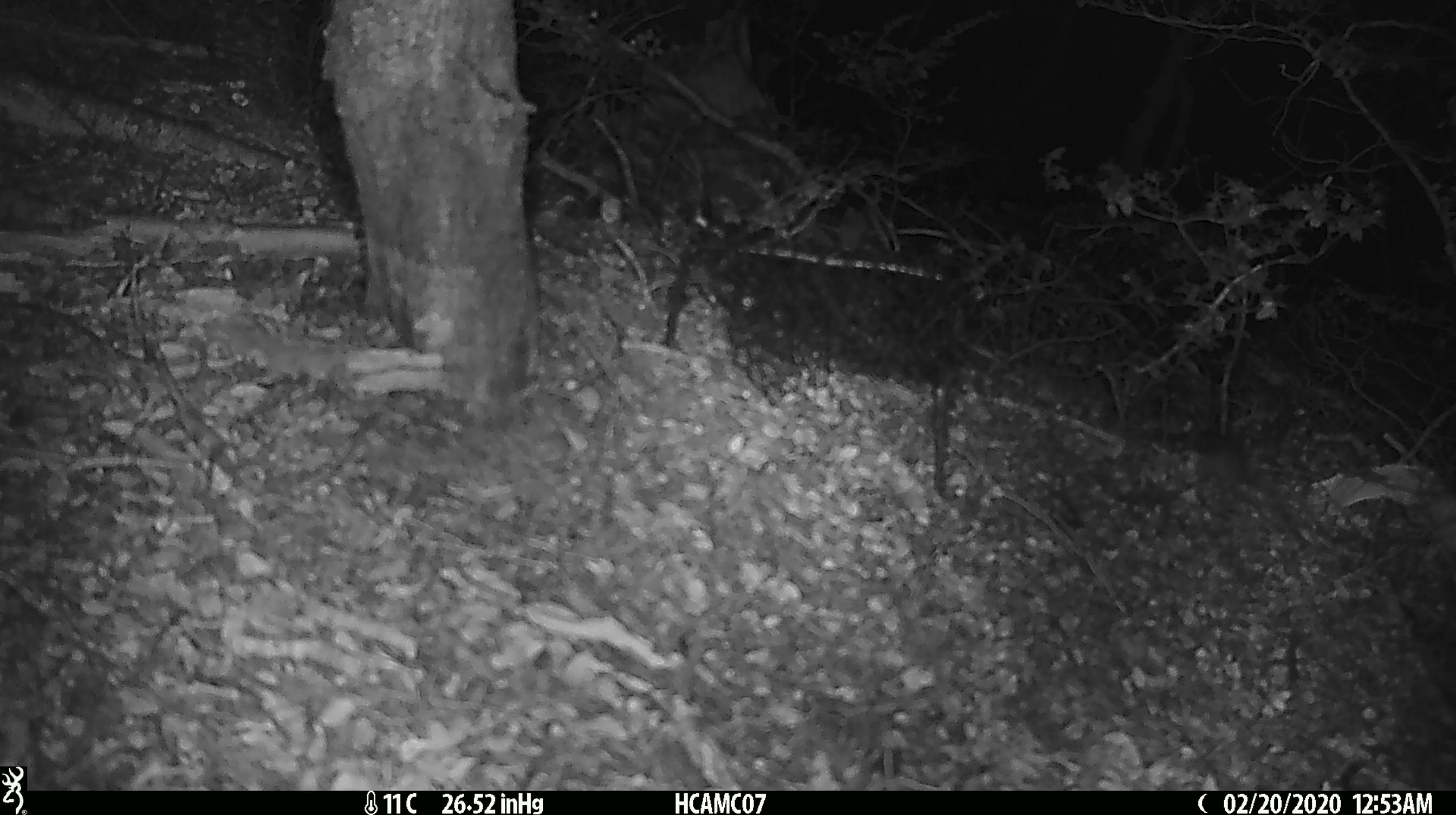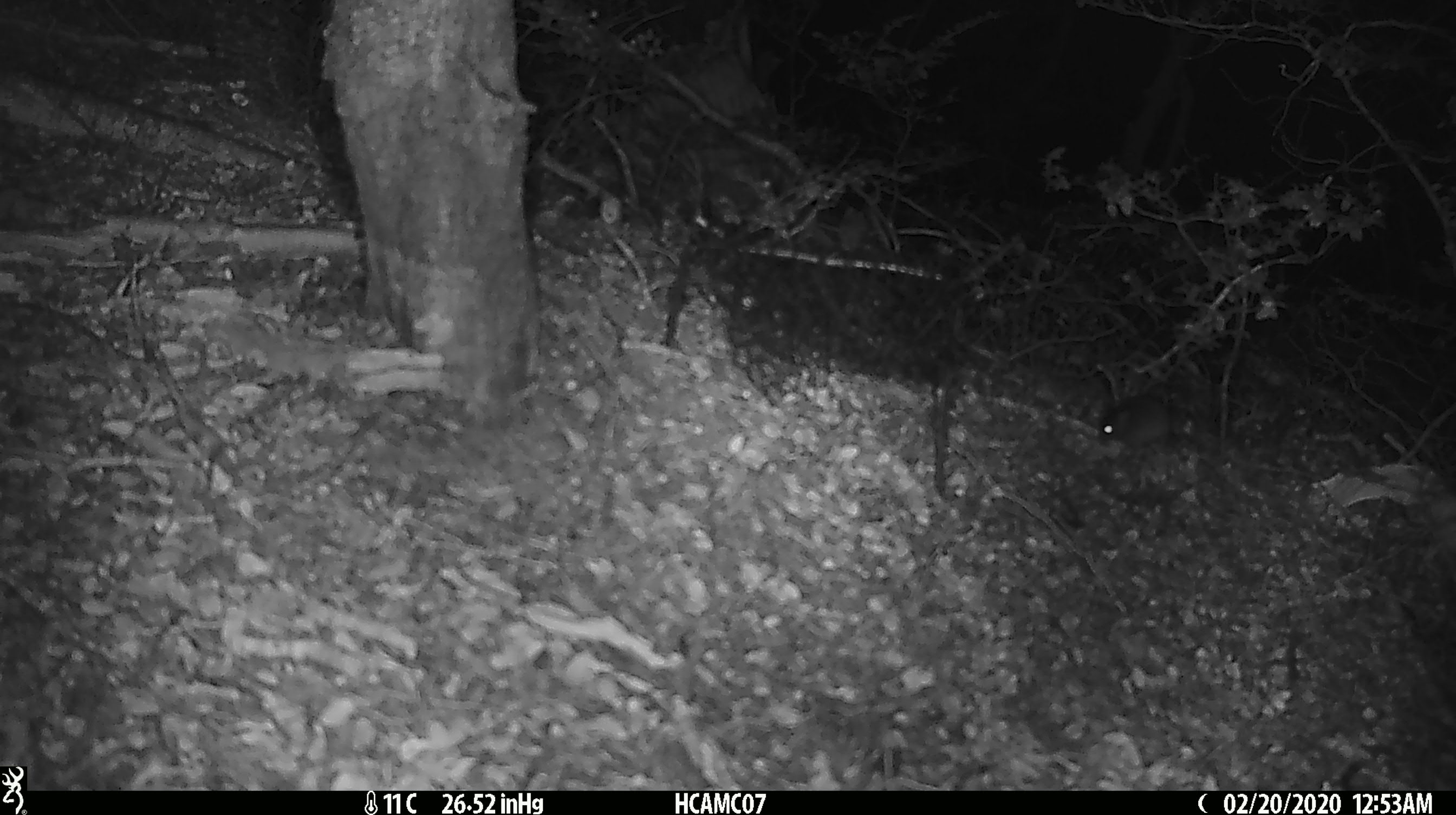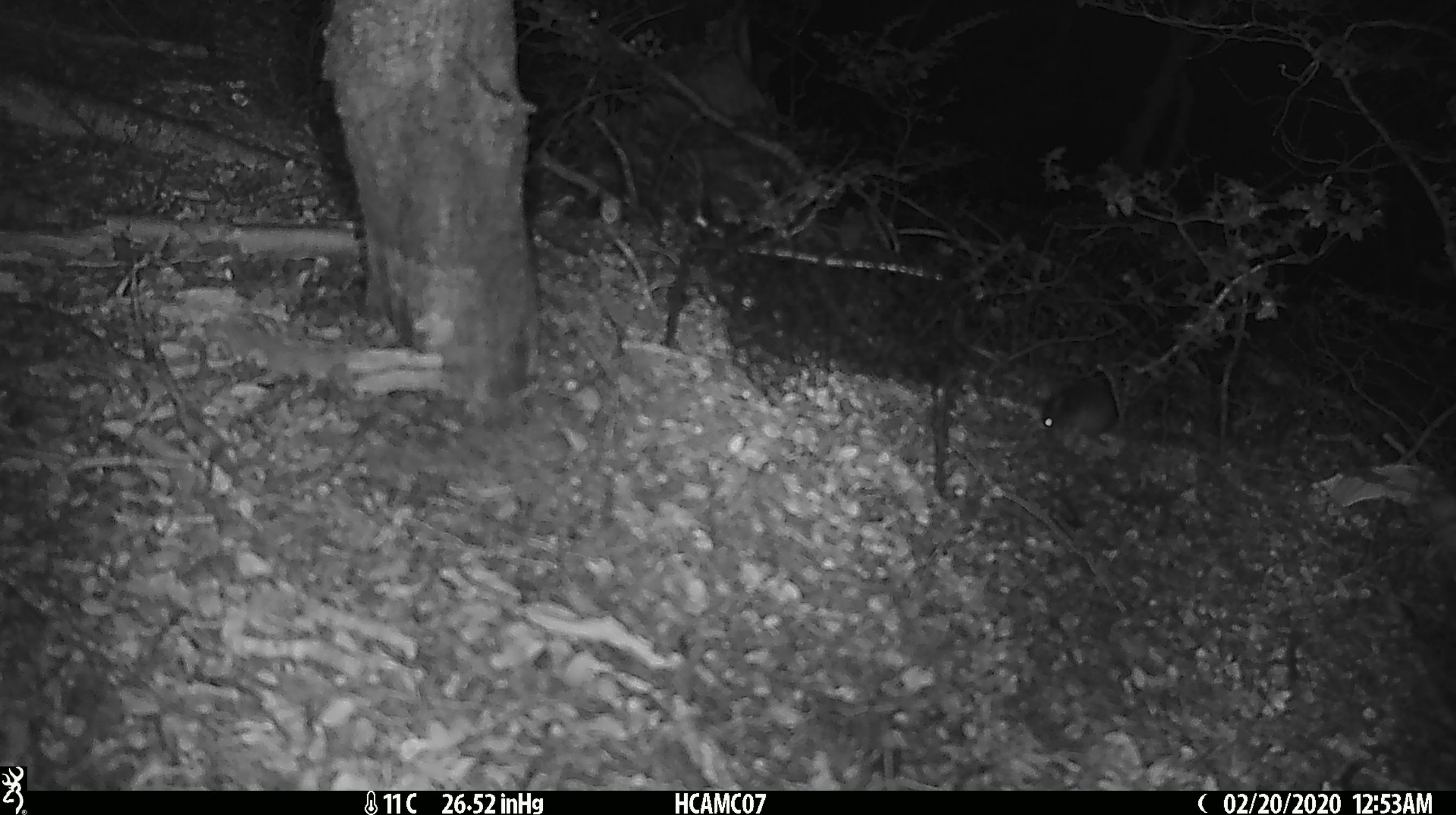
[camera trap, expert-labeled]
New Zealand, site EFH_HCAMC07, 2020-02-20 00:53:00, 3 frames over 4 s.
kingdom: Animalia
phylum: Chordata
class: Mammalia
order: Rodentia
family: Muridae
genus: Mus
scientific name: Mus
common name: mouse